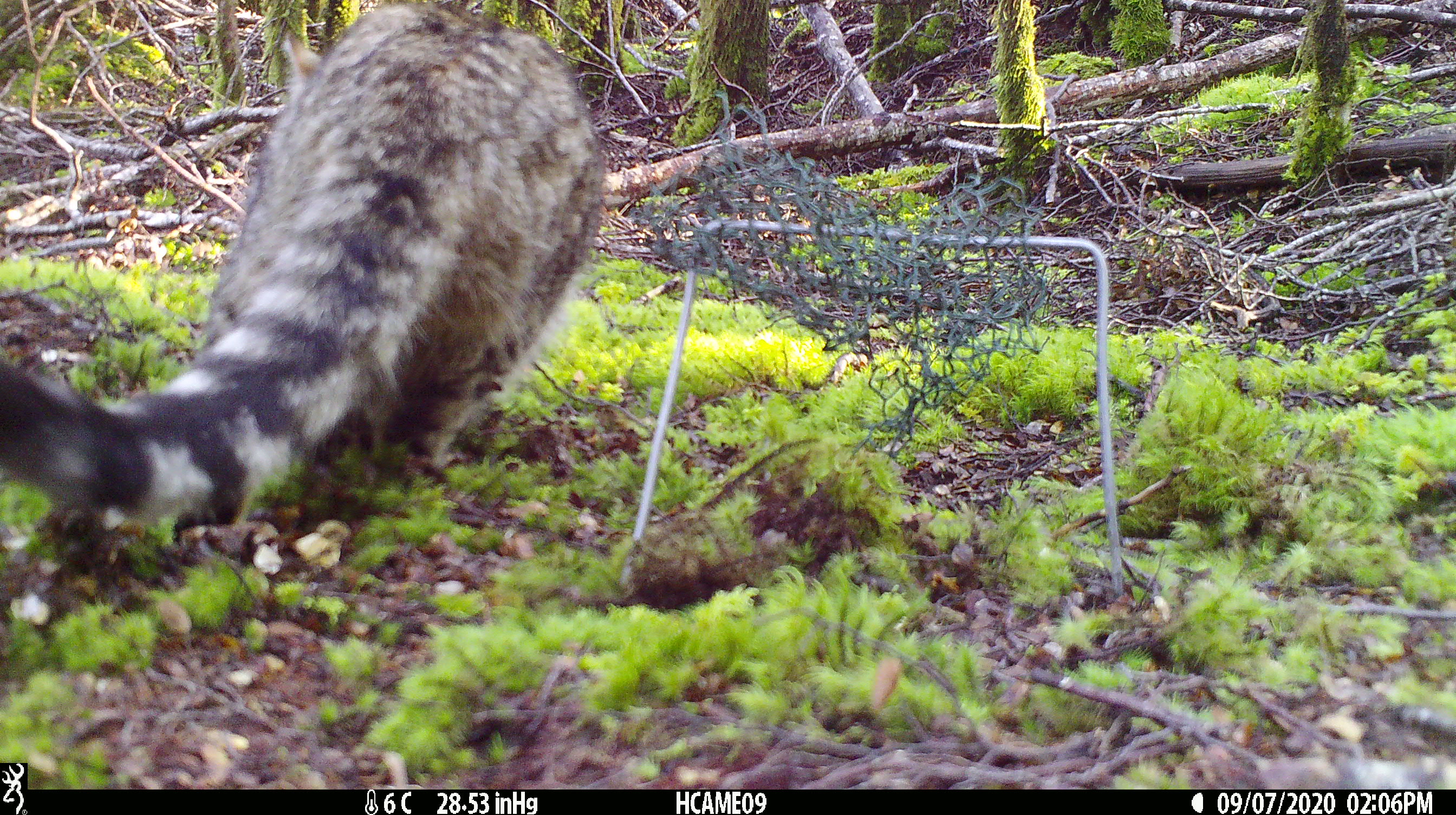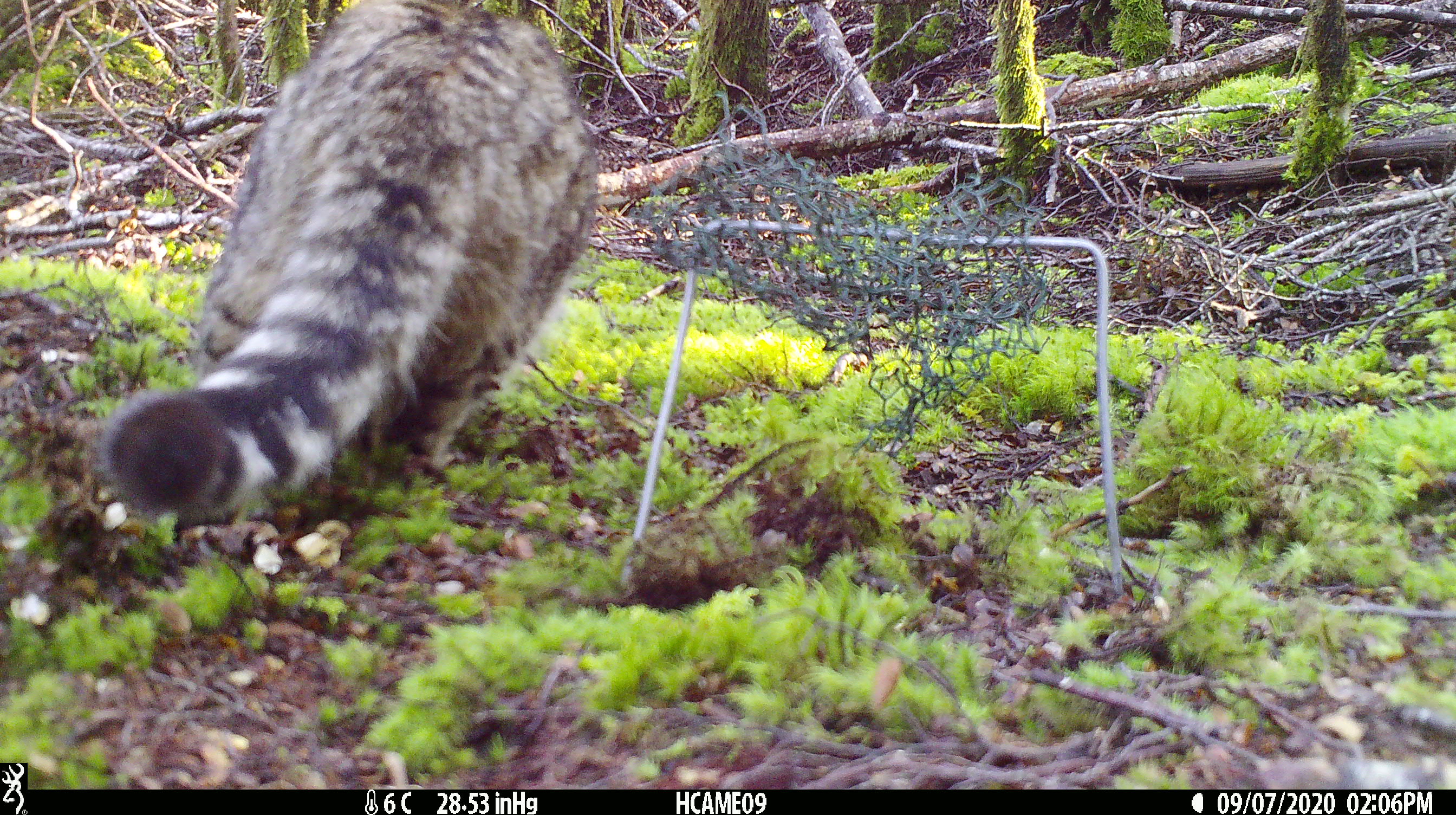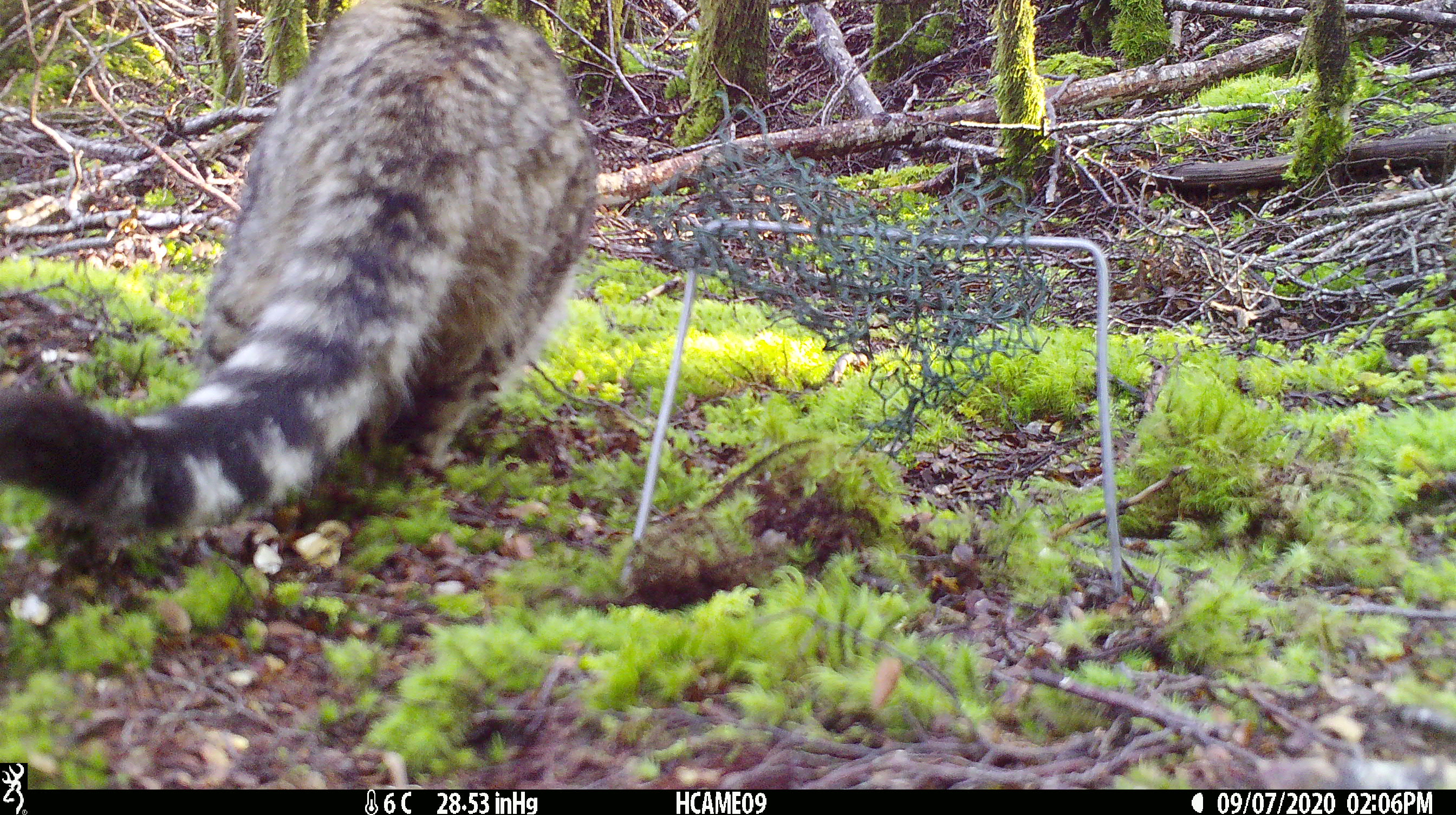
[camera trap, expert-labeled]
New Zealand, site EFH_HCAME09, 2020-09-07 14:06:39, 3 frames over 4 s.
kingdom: Animalia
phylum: Chordata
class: Mammalia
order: Carnivora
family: Felidae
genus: Felis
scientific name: Felis catus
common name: domestic cat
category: cat